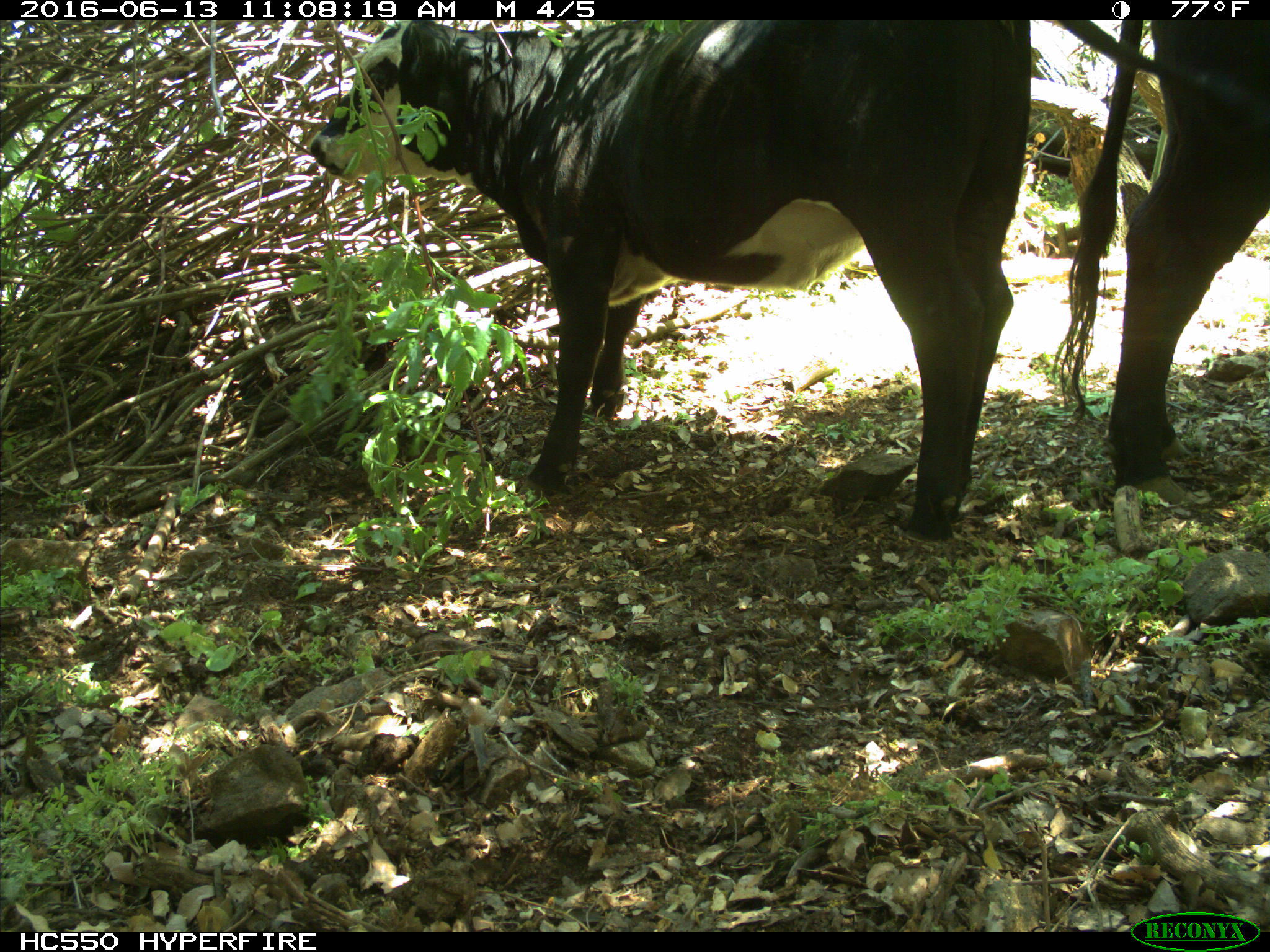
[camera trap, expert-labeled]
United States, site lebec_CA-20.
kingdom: Animalia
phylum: Chordata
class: Mammalia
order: Artiodactyla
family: Bovidae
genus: Bos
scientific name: Bos taurus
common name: domestic cow